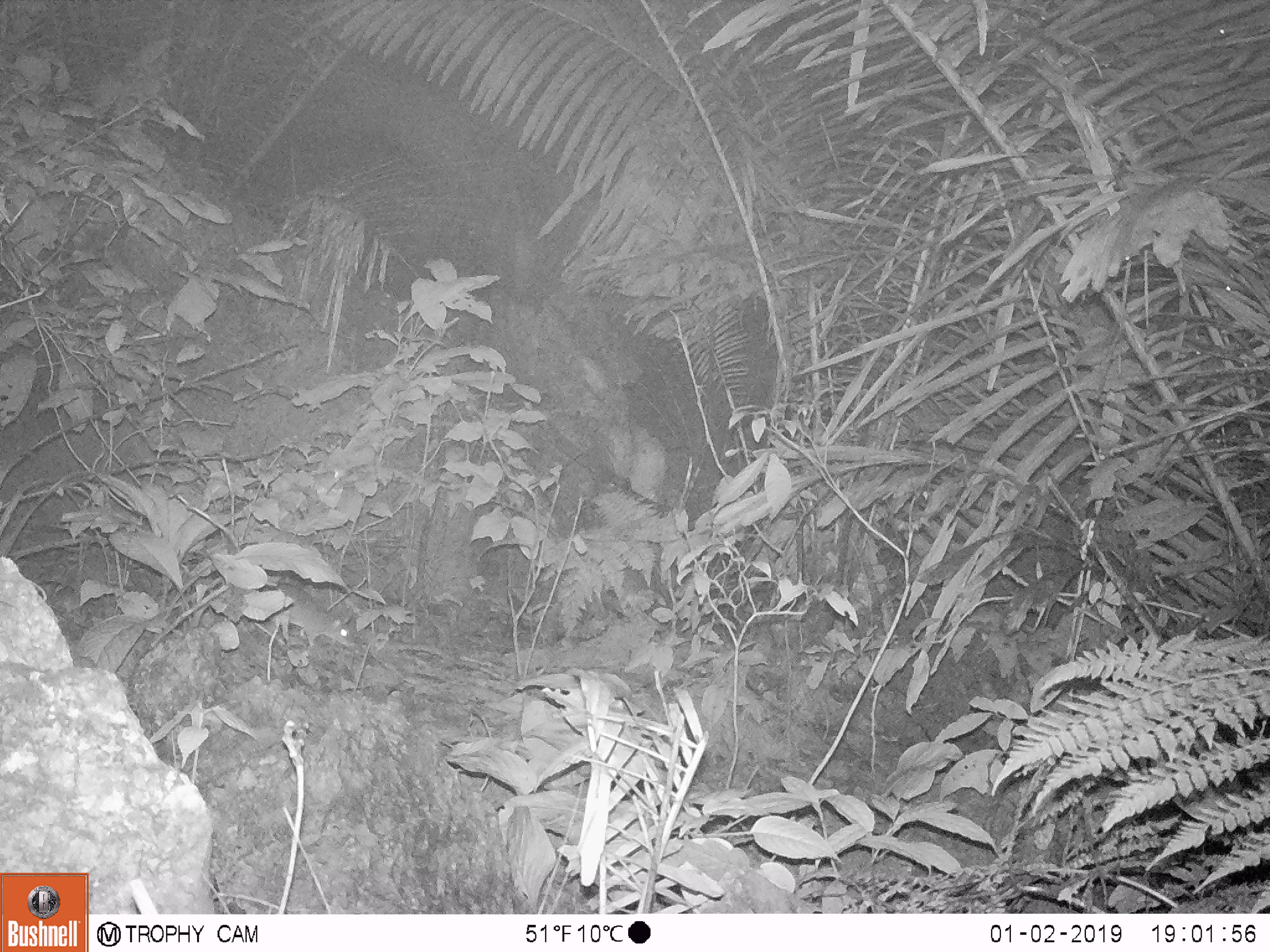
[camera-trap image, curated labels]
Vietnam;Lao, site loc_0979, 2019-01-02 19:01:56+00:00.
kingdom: Animalia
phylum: Chordata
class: Mammalia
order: Rodentia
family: Muridae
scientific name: Muridae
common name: old-world mice and rats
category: unidentified murid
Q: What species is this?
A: Unidentified murid (old-world mice and rats) (Muridae).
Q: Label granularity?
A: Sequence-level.